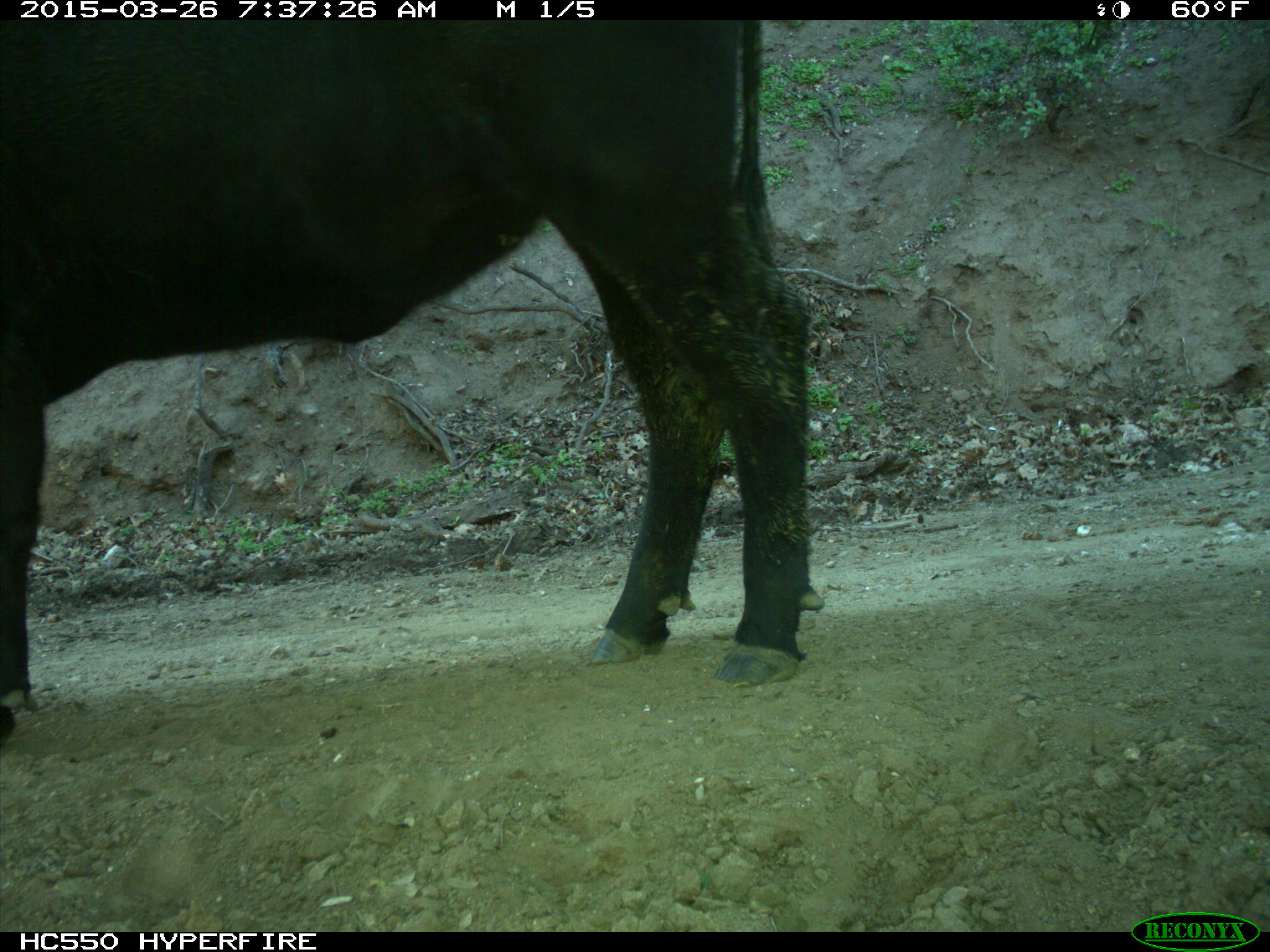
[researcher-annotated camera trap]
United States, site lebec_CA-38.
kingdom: Animalia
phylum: Chordata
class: Mammalia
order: Artiodactyla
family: Bovidae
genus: Bos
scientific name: Bos taurus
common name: domestic cow